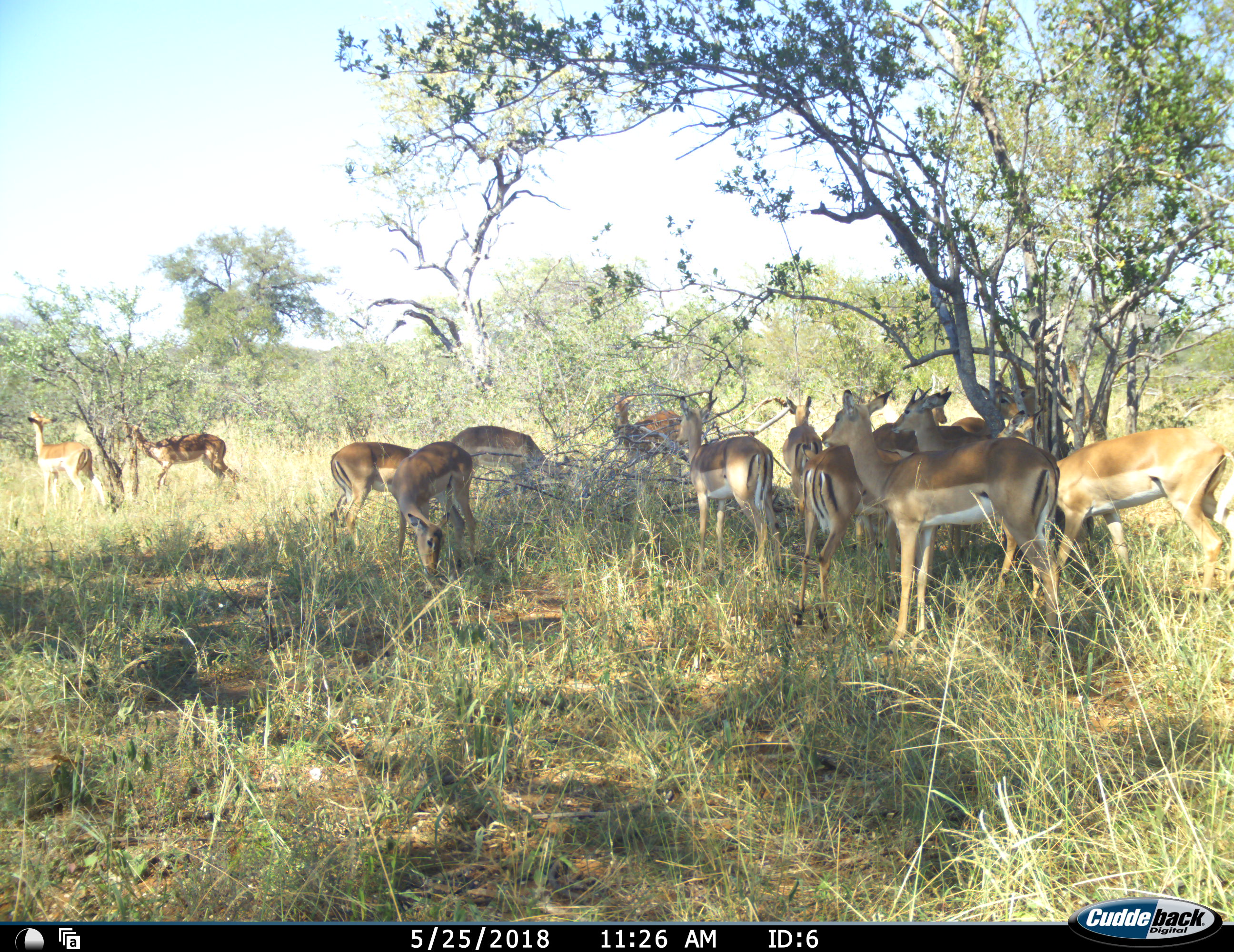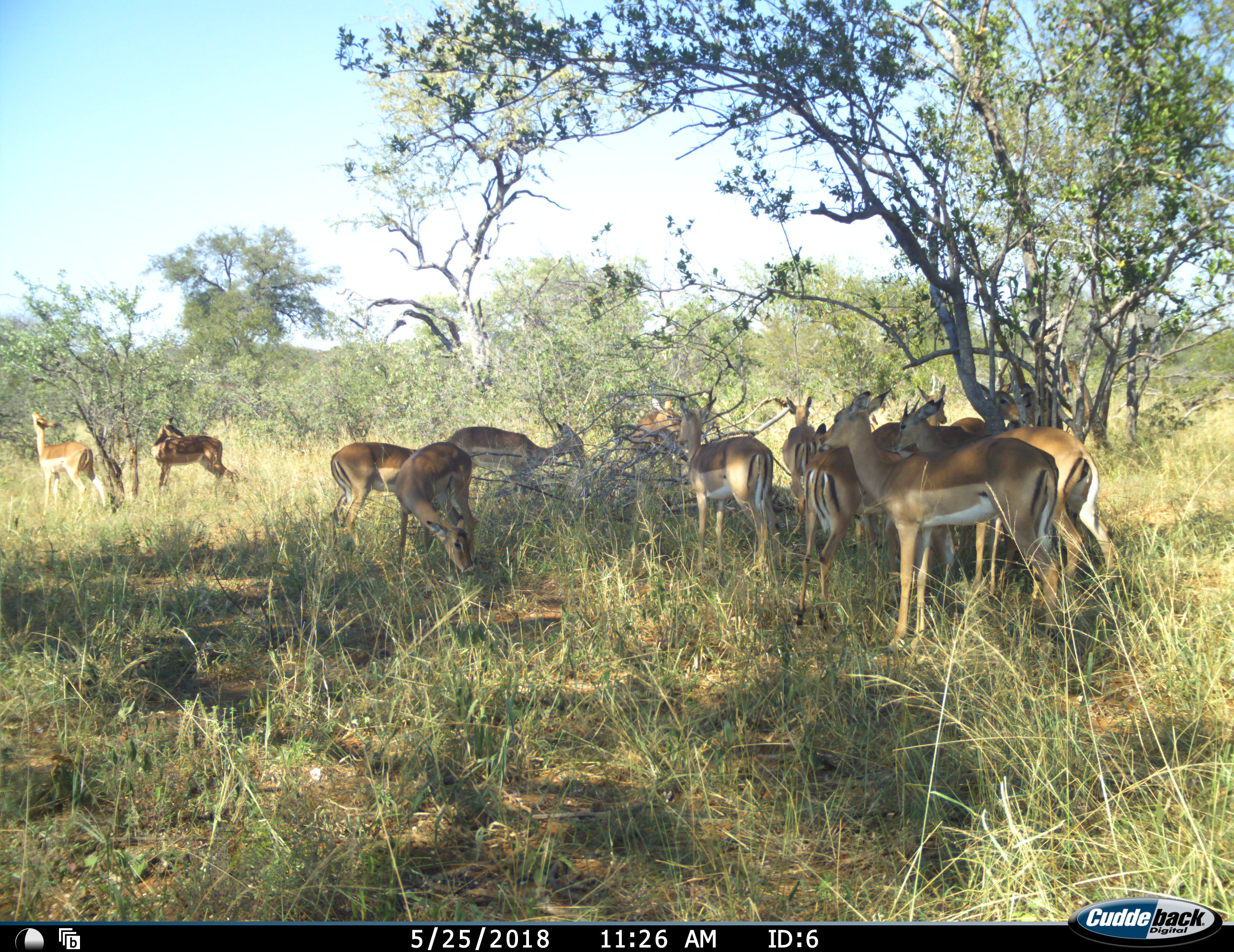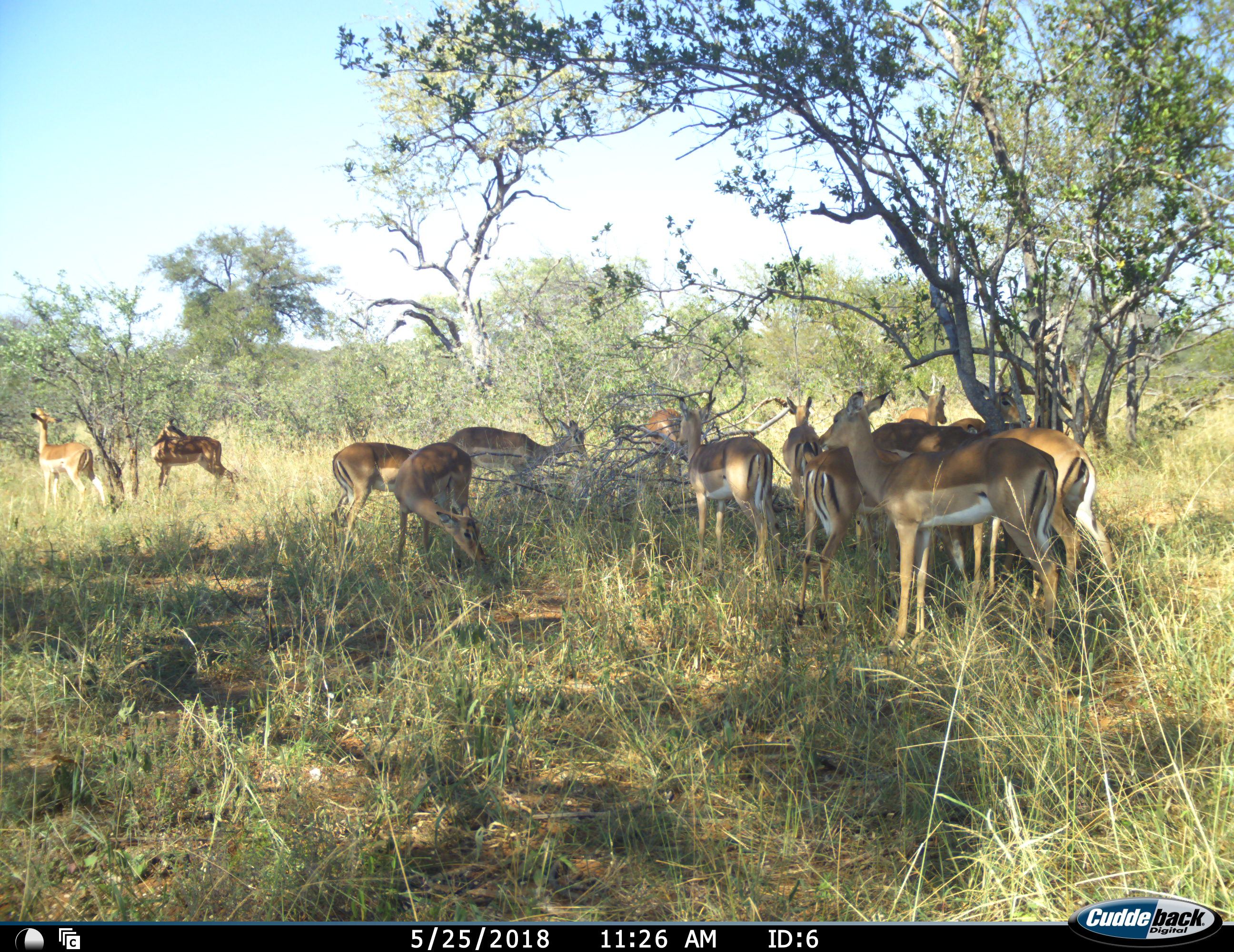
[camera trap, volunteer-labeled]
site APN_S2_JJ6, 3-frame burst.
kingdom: Animalia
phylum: Chordata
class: Mammalia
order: Artiodactyla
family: Bovidae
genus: Aepyceros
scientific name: Aepyceros melampus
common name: impala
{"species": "impala (Aepyceros melampus)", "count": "11-50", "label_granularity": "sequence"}